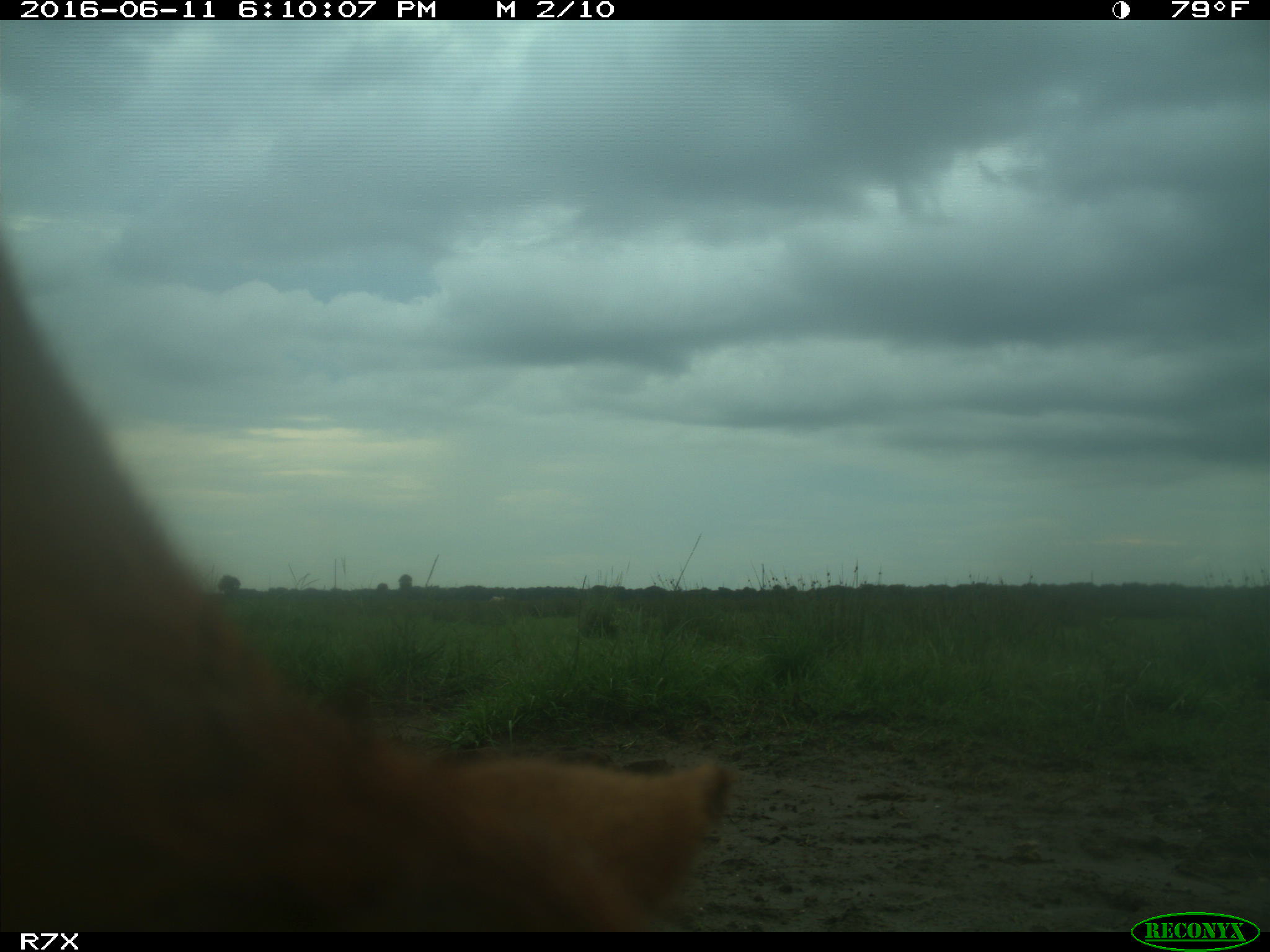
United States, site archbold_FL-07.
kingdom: Animalia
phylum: Chordata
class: Mammalia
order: Artiodactyla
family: Bovidae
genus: Bos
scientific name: Bos taurus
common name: domestic cow